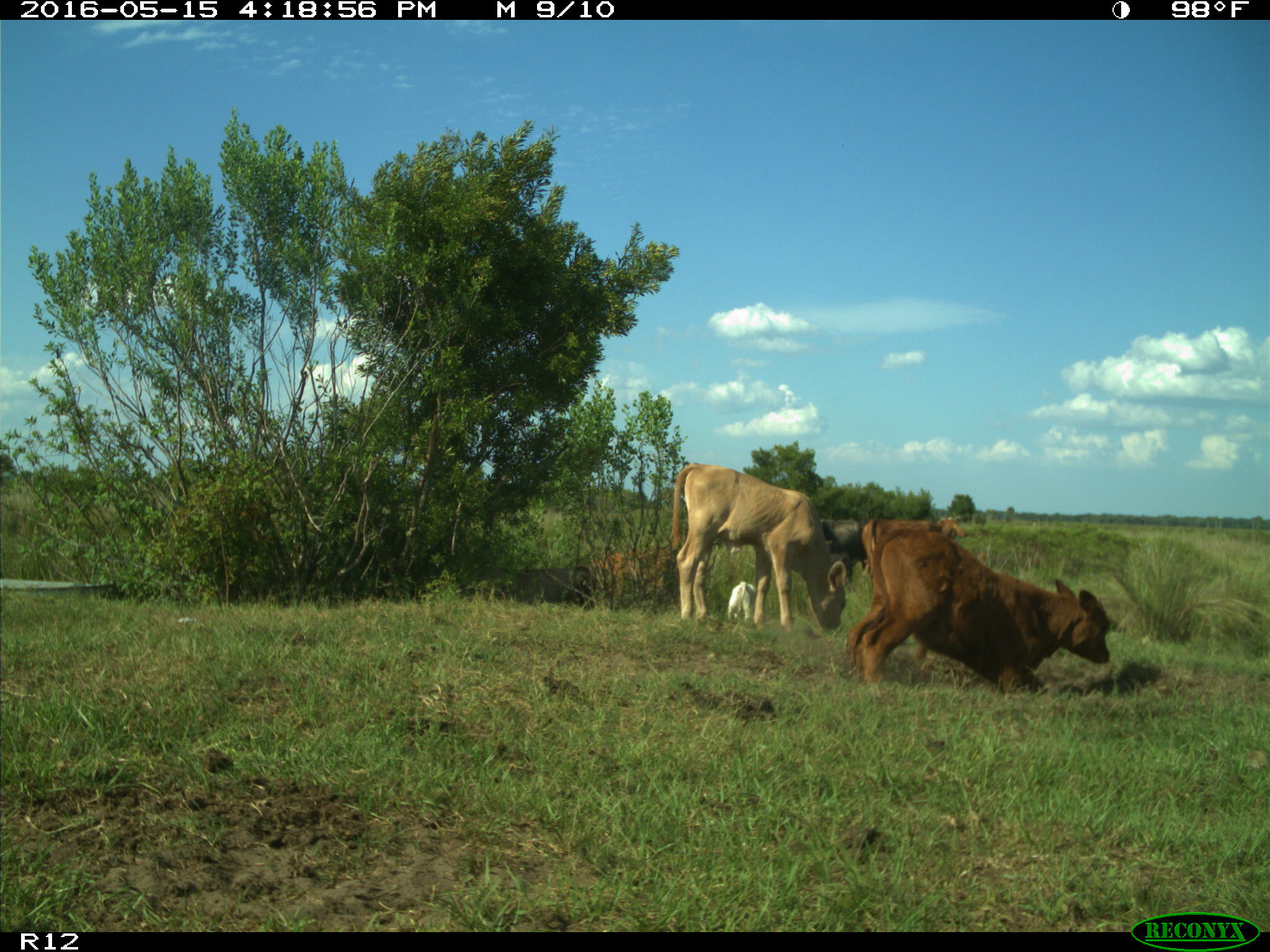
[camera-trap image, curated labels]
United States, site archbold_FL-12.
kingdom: Animalia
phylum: Chordata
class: Mammalia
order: Artiodactyla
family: Bovidae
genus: Bos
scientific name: Bos taurus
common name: domestic cow